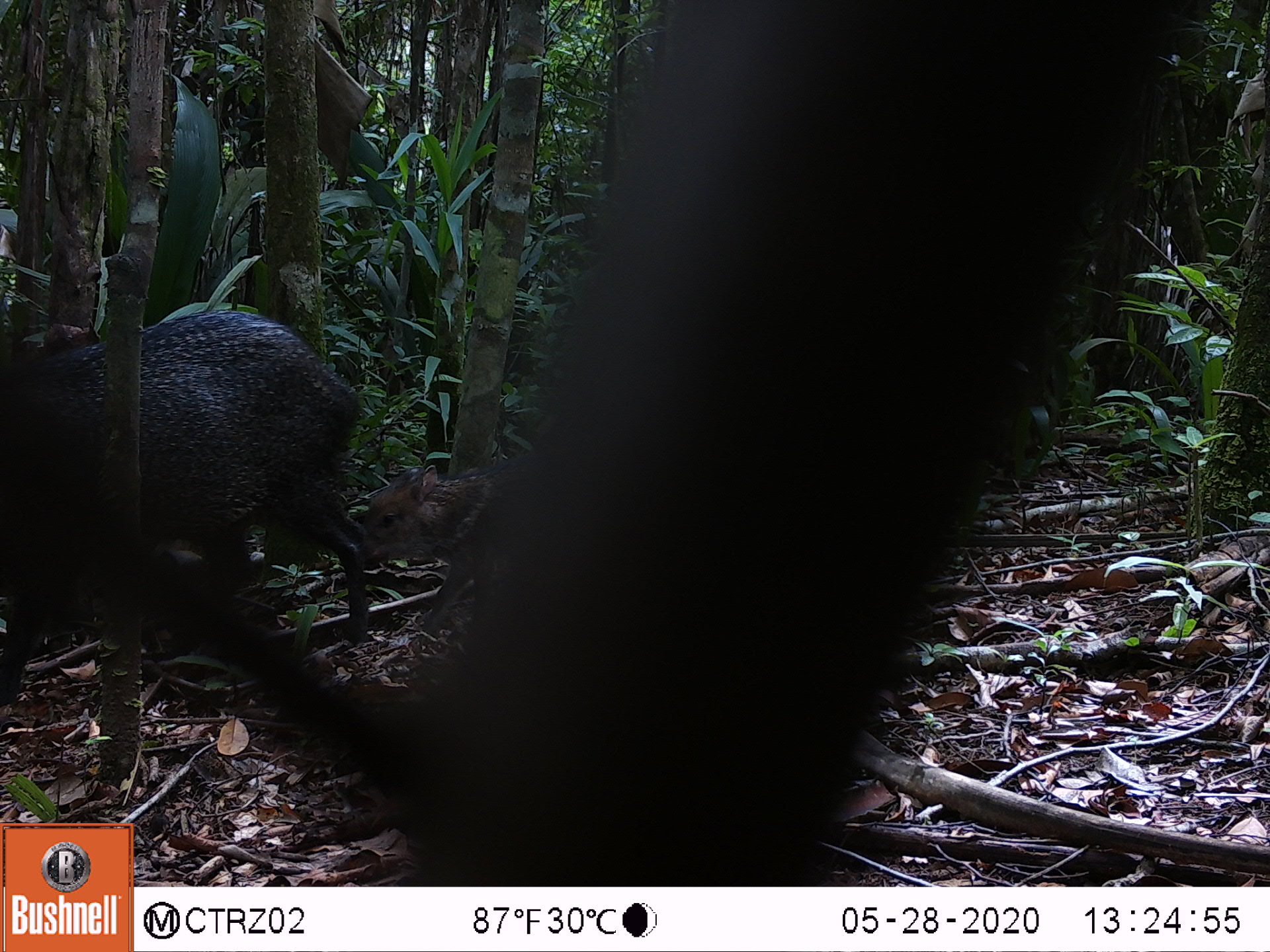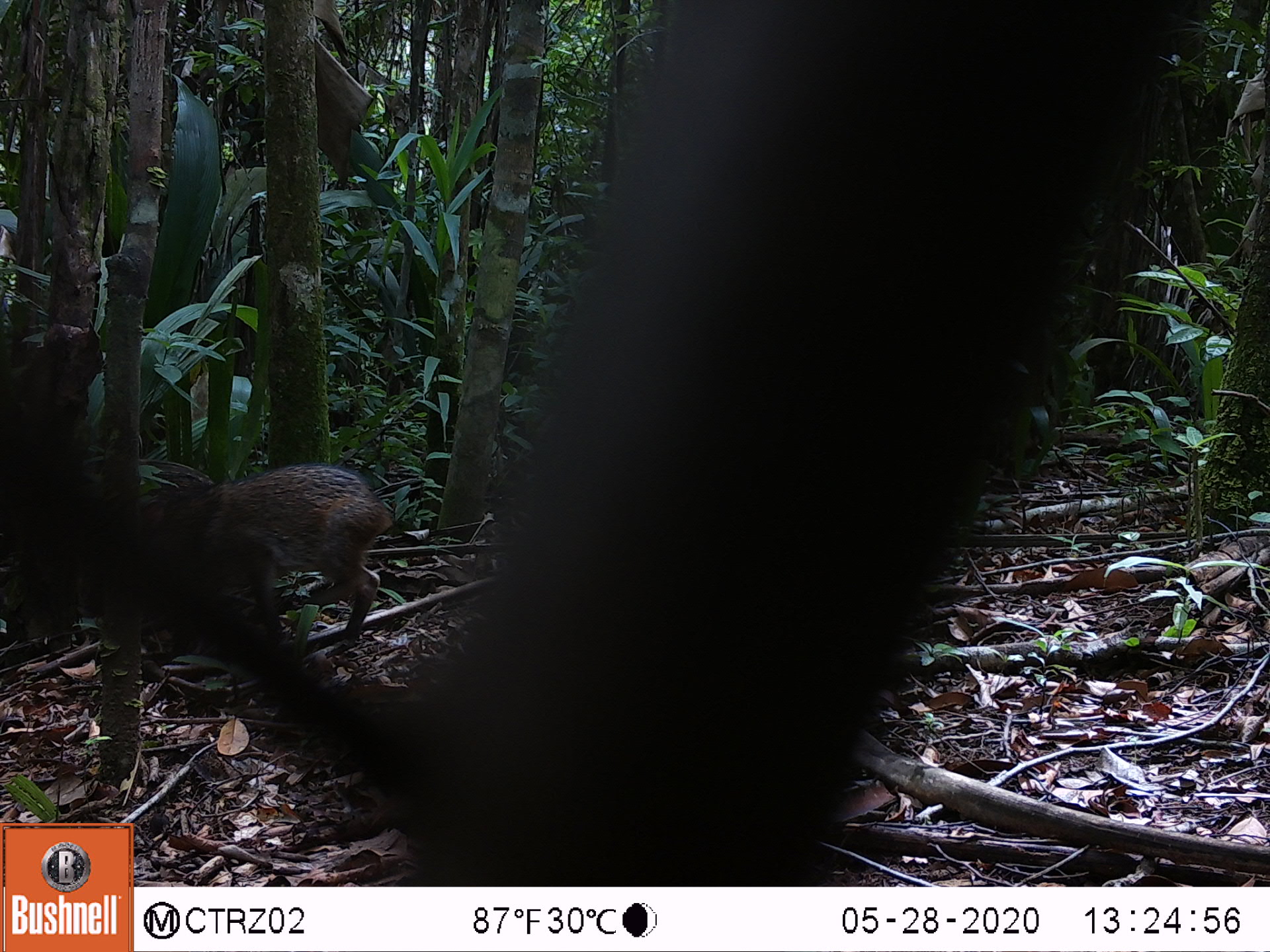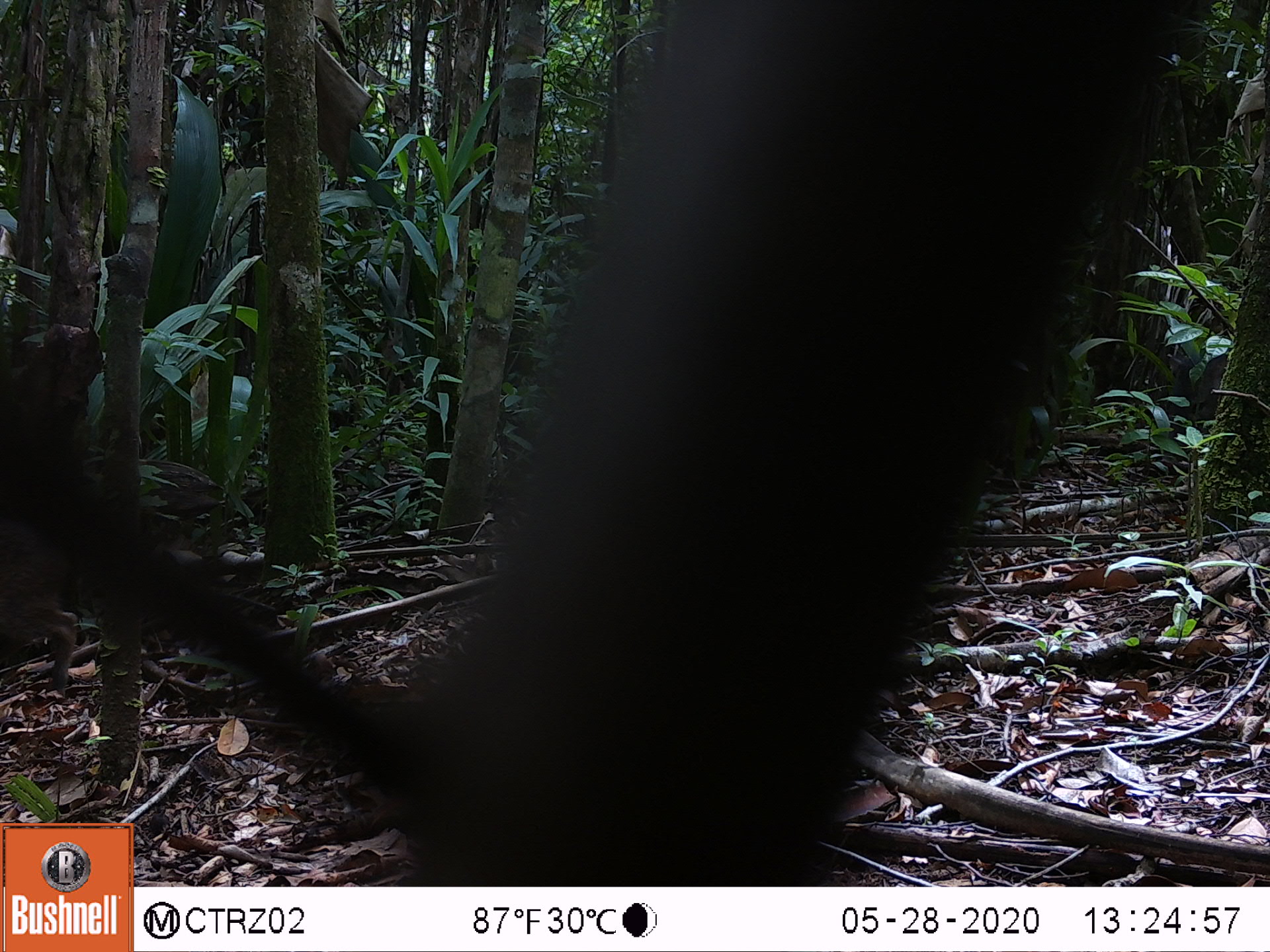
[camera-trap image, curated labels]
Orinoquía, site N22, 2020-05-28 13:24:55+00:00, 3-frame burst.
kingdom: Animalia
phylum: Chordata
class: Mammalia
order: Artiodactyla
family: Tayassuidae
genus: Pecari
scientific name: Pecari tajacu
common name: collared peccary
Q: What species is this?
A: Collared peccary (Pecari tajacu).